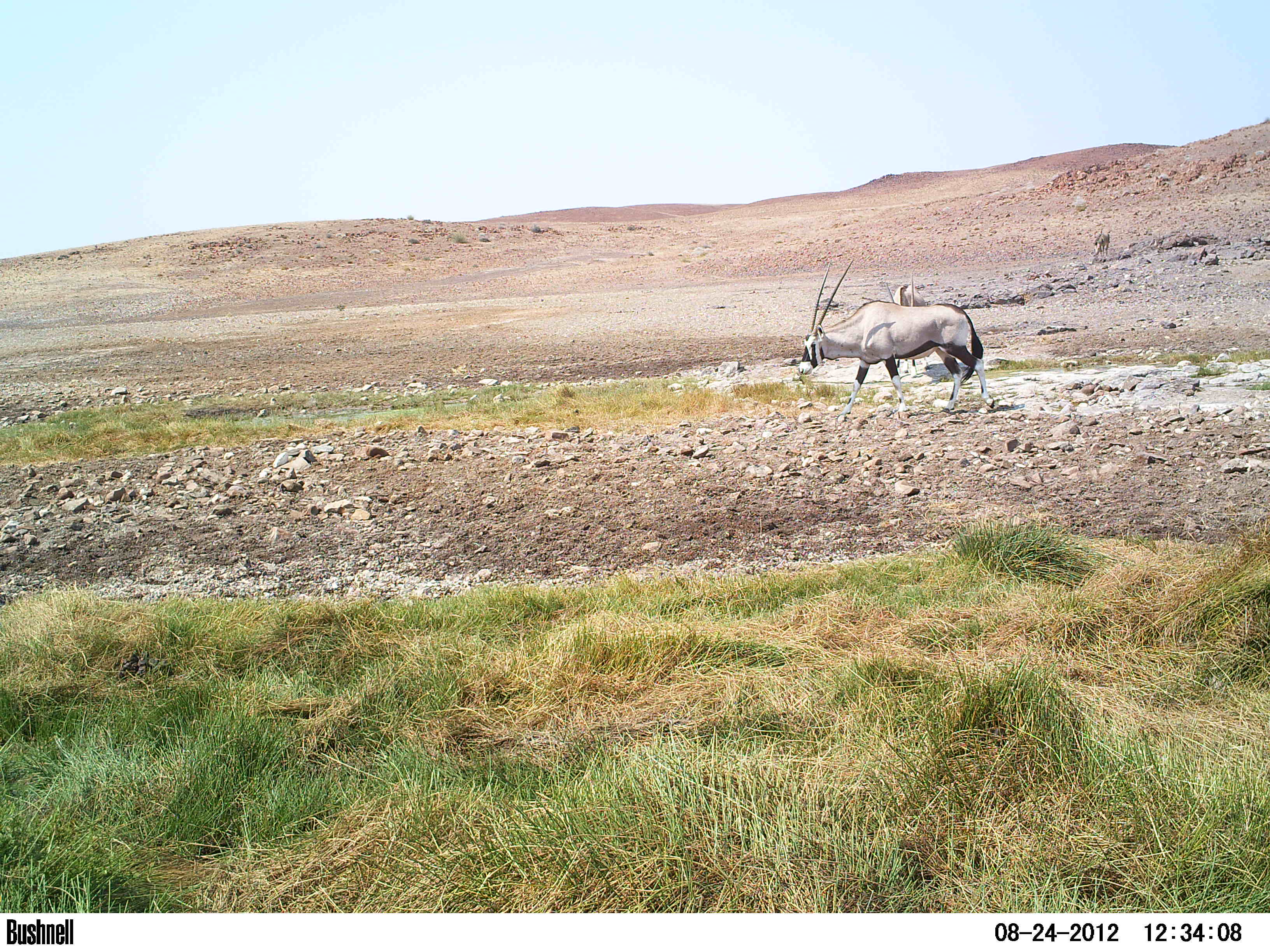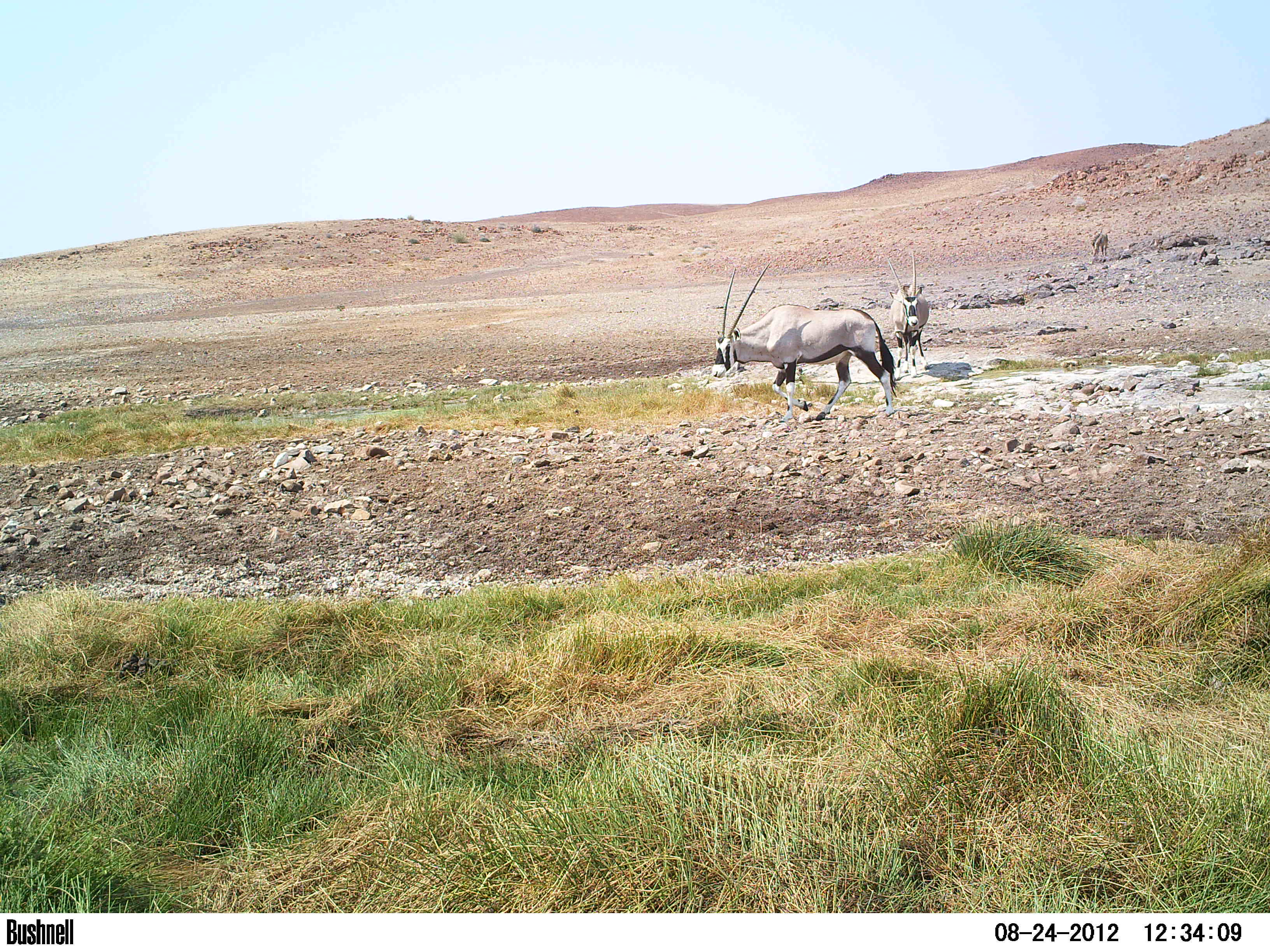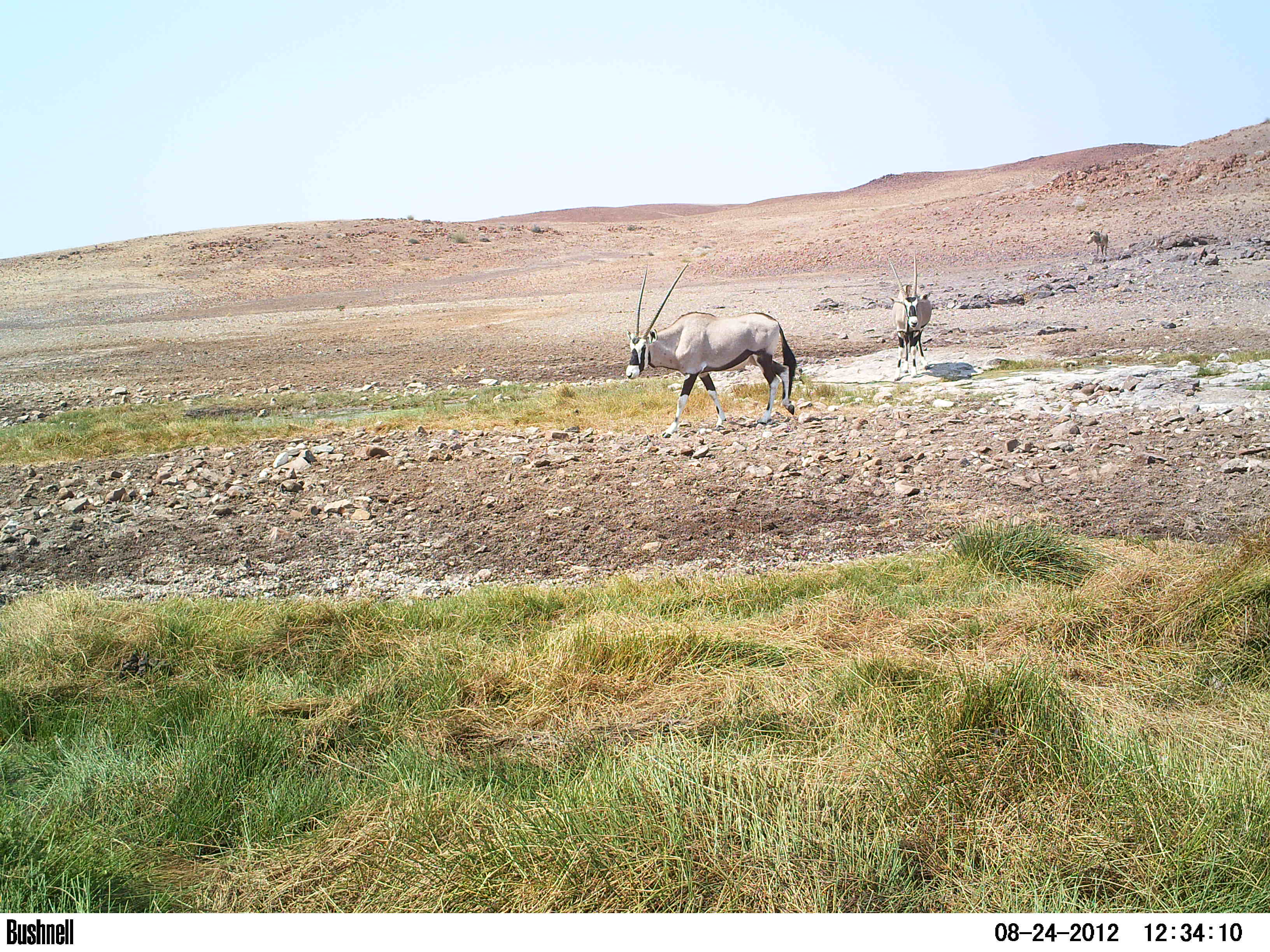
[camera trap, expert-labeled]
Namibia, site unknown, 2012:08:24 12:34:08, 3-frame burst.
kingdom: Animalia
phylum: Chordata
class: Mammalia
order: Artiodactyla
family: Bovidae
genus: Oryx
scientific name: Oryx gazella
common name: gemsbok